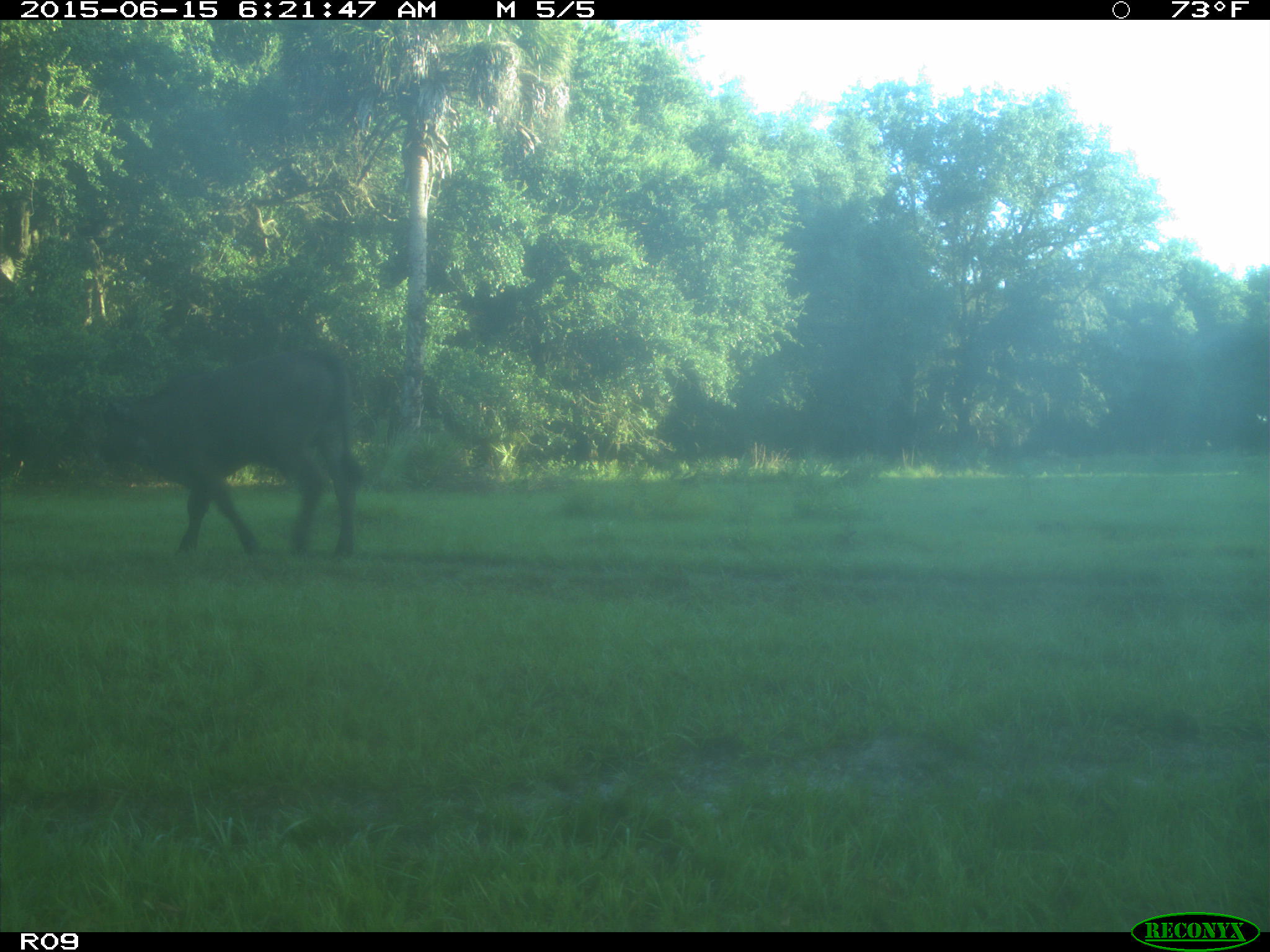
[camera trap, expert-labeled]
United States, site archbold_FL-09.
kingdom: Animalia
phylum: Chordata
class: Mammalia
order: Artiodactyla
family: Bovidae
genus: Bos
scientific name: Bos taurus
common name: domestic cow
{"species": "Bos taurus (domestic cow)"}